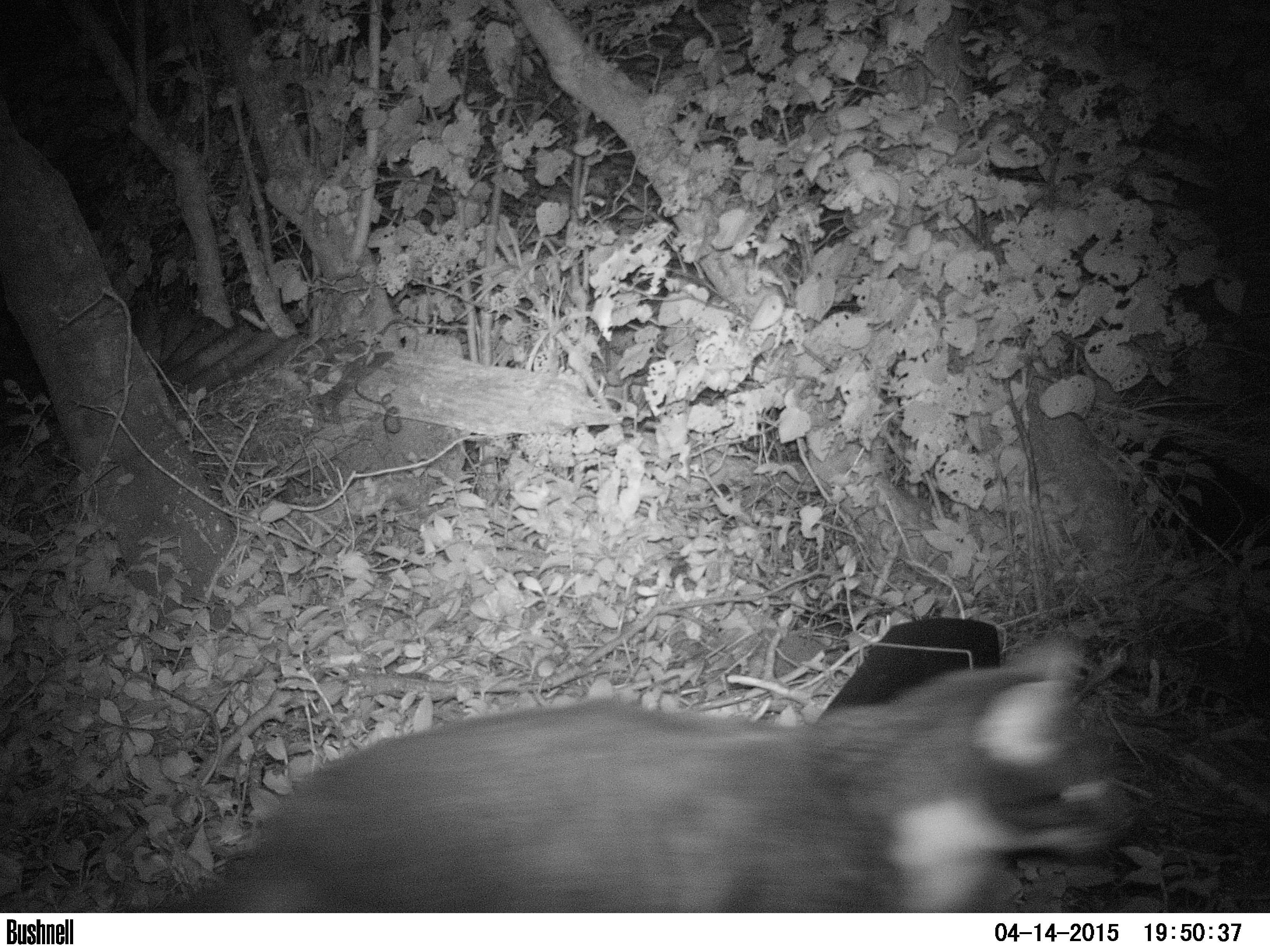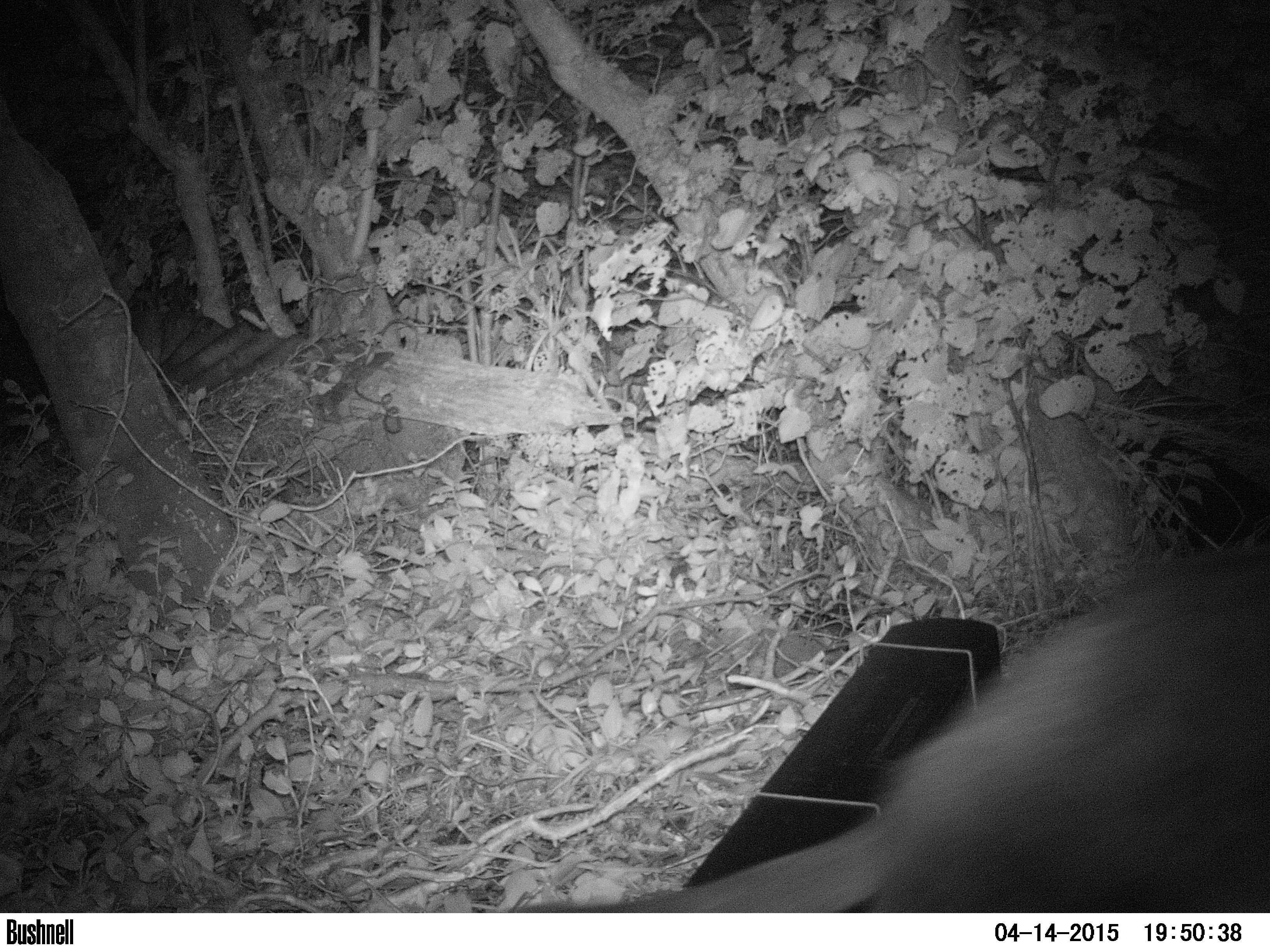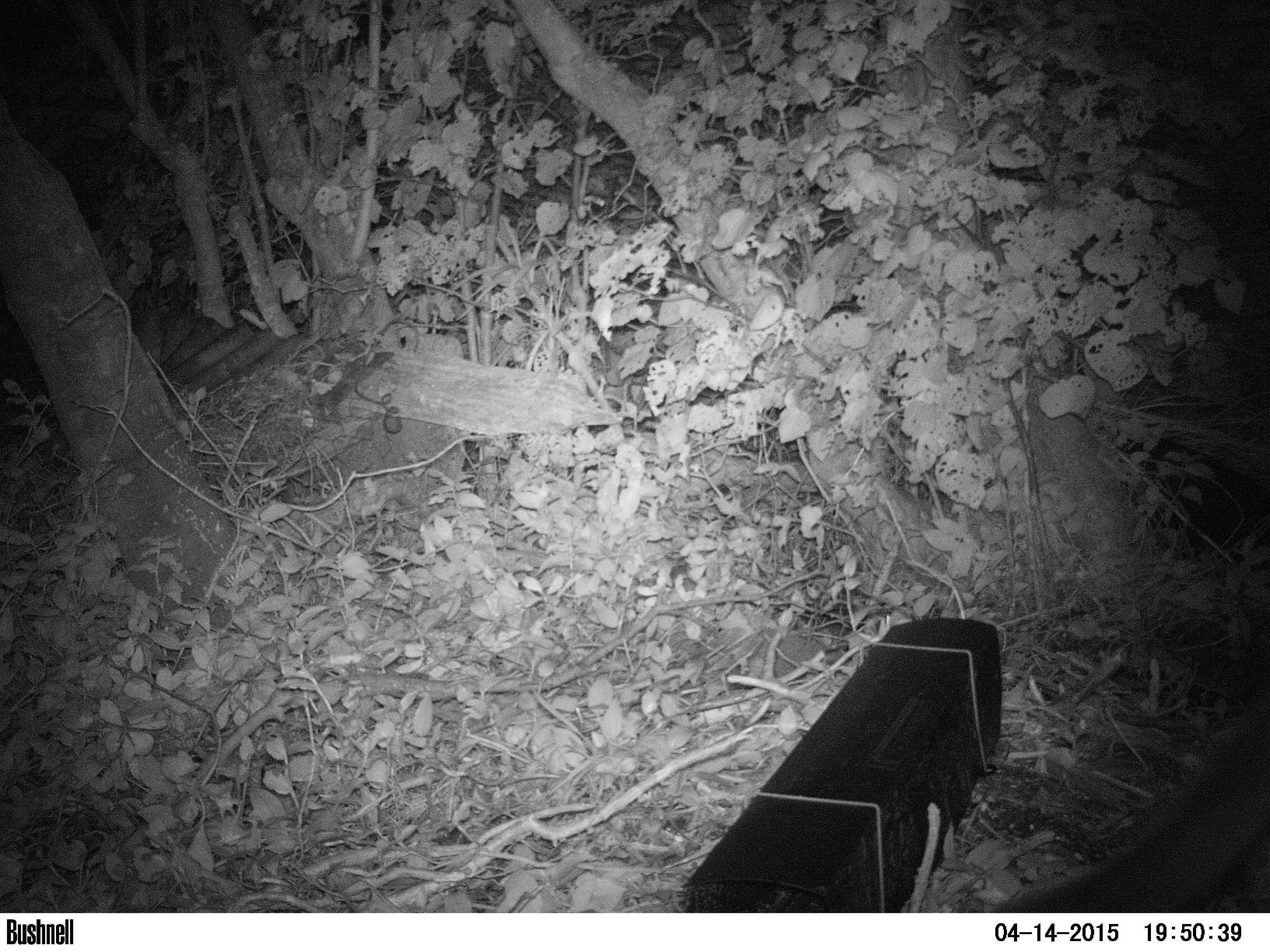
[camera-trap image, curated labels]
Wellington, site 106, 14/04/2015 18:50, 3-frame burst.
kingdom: Animalia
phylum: Chordata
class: Mammalia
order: Carnivora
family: Felidae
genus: Felis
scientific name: Felis catus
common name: cat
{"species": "cat (Felis catus)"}